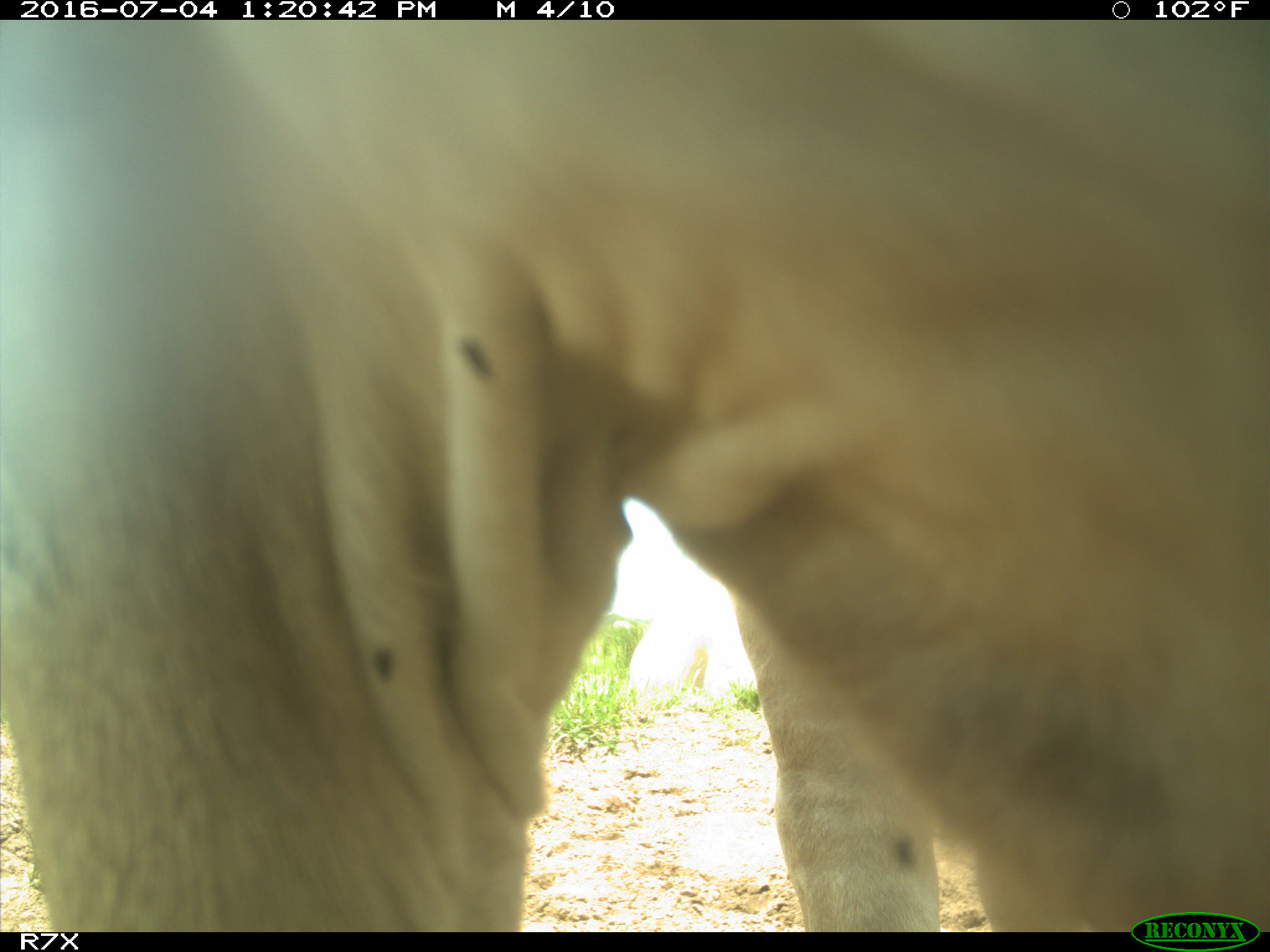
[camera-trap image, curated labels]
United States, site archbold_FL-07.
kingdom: Animalia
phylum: Chordata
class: Mammalia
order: Artiodactyla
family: Bovidae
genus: Bos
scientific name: Bos taurus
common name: domestic cow